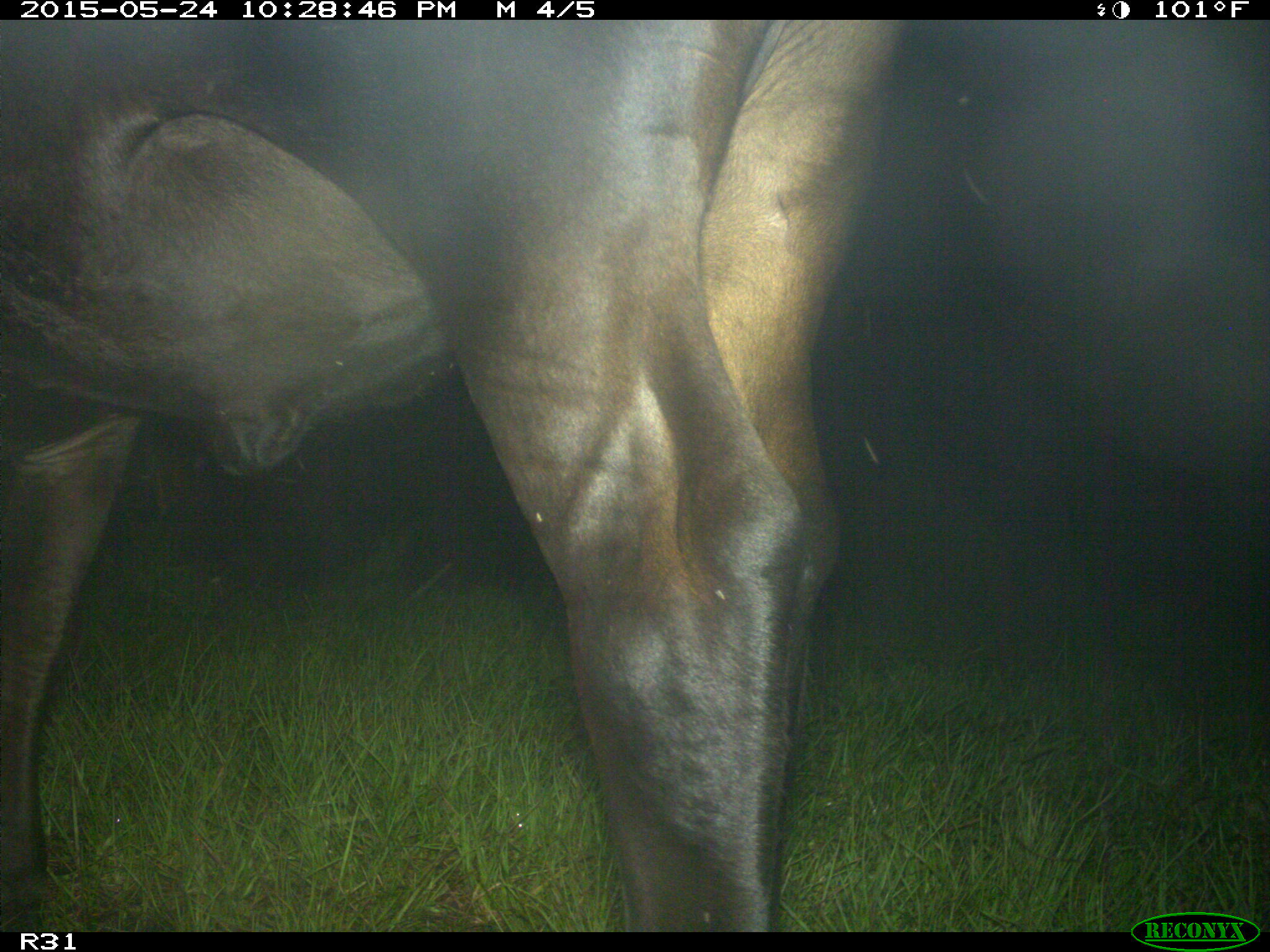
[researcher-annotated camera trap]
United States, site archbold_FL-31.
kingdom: Animalia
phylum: Chordata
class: Mammalia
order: Artiodactyla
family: Bovidae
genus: Bos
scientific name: Bos taurus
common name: domestic cow